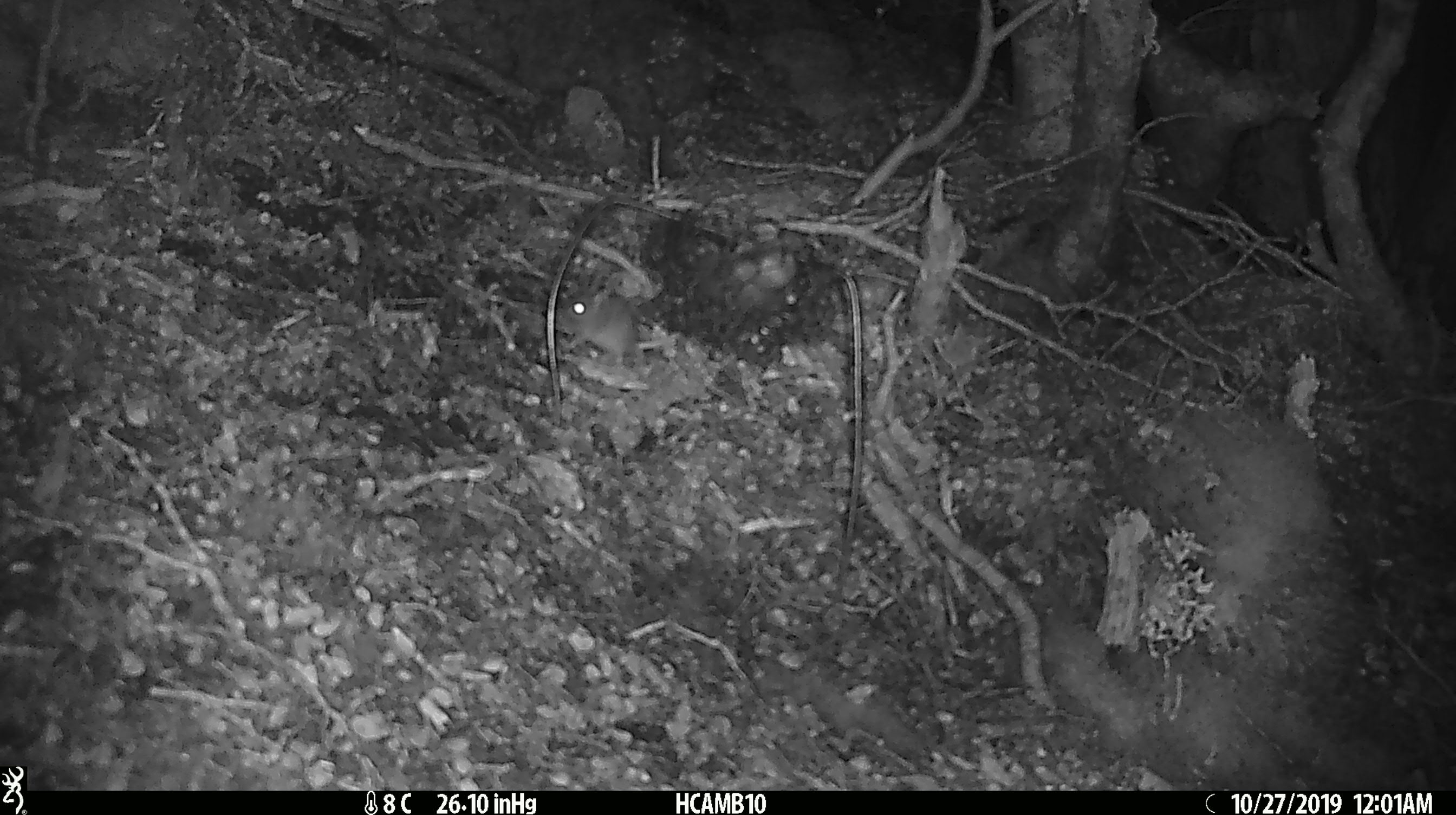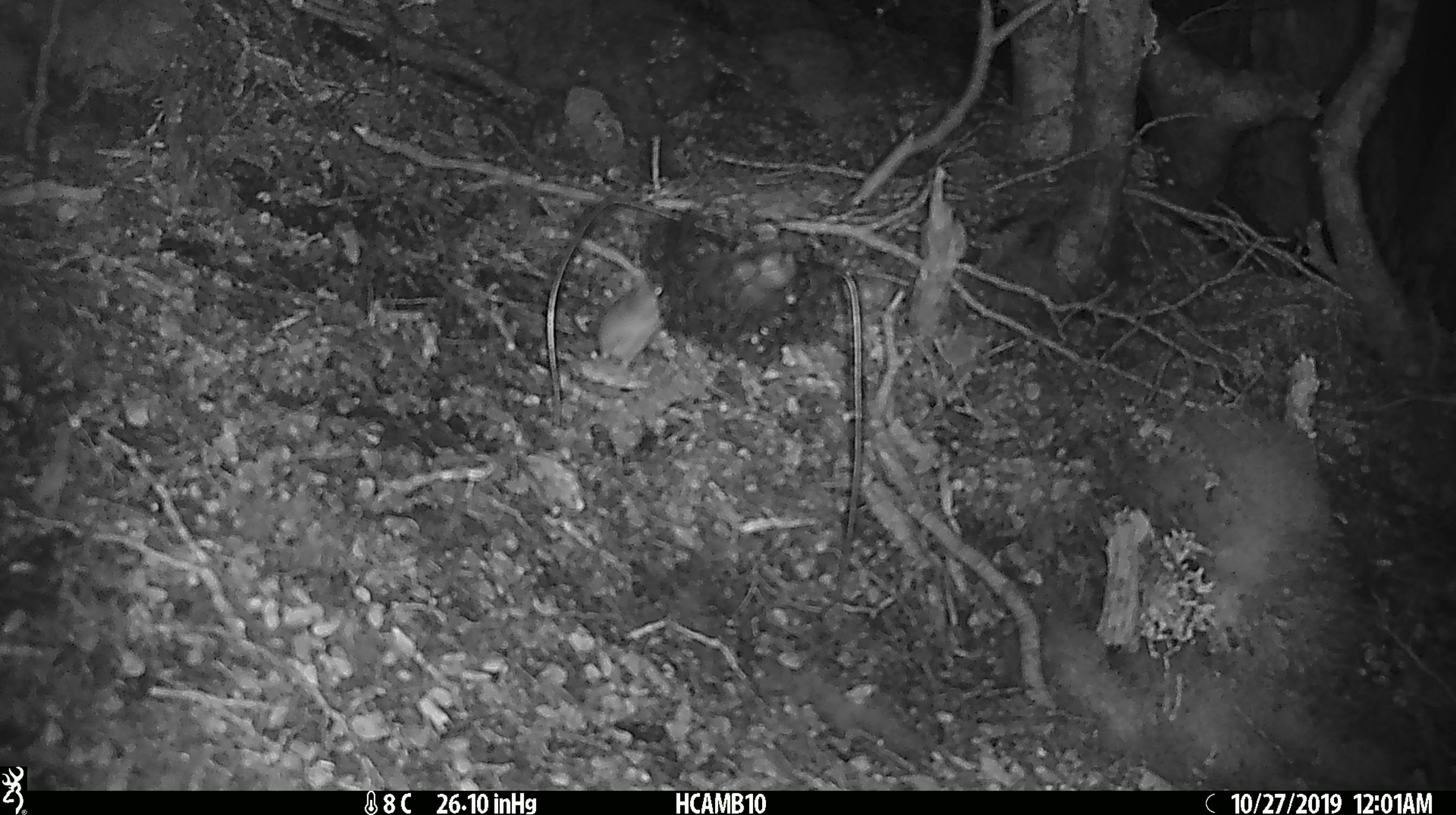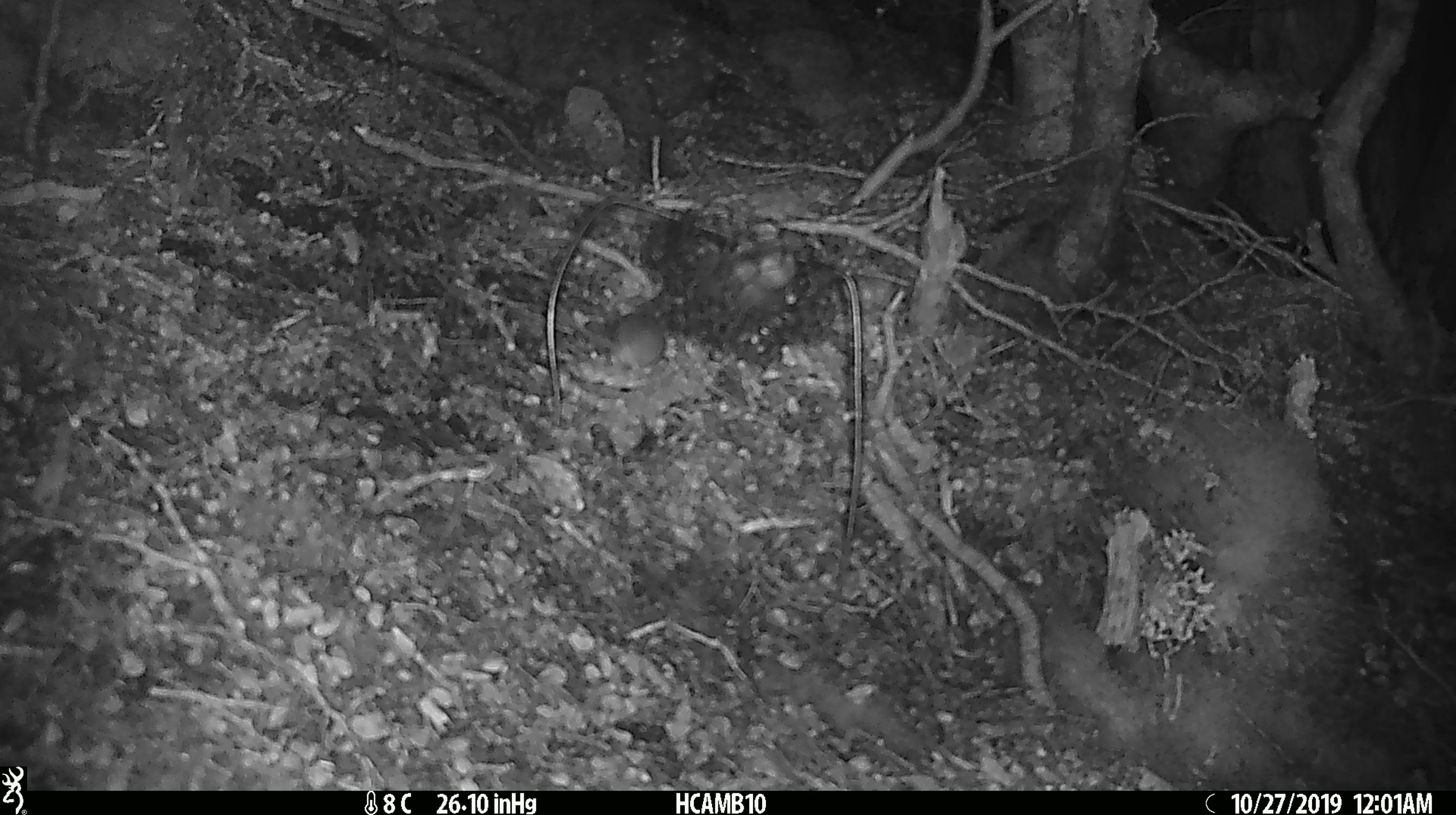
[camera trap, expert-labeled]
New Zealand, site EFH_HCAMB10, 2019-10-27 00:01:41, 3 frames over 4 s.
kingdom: Animalia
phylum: Chordata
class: Mammalia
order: Rodentia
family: Muridae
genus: Mus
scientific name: Mus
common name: mouse